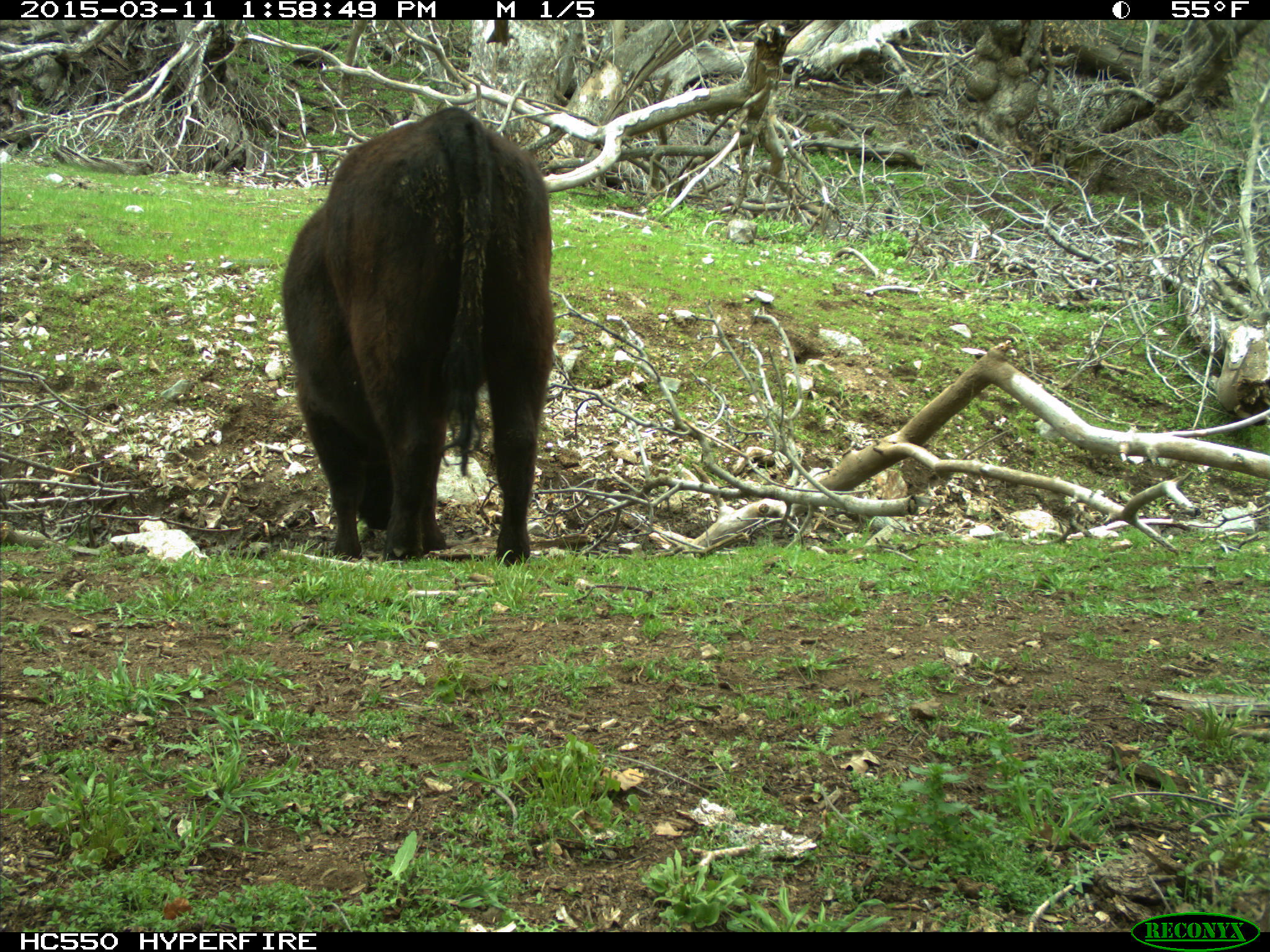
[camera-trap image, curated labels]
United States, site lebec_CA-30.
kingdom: Animalia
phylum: Chordata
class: Mammalia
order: Artiodactyla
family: Bovidae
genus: Bos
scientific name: Bos taurus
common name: domestic cow